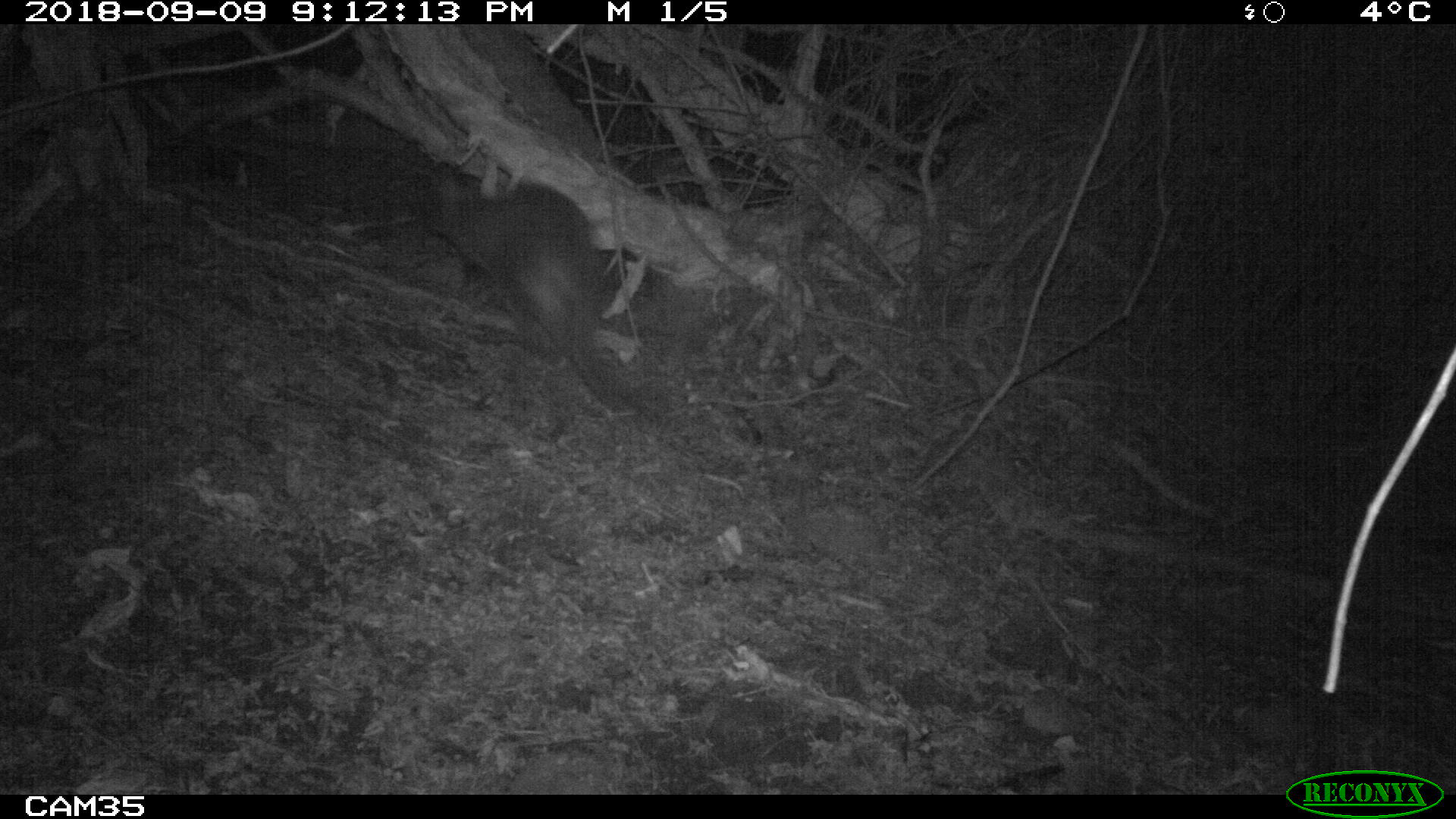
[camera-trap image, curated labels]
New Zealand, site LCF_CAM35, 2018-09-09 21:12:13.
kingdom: Animalia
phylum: Chordata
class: Mammalia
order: Diprotodontia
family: Macropodidae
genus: Notamacropus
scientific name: Notamacropus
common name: wallaby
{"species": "wallaby (Notamacropus)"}